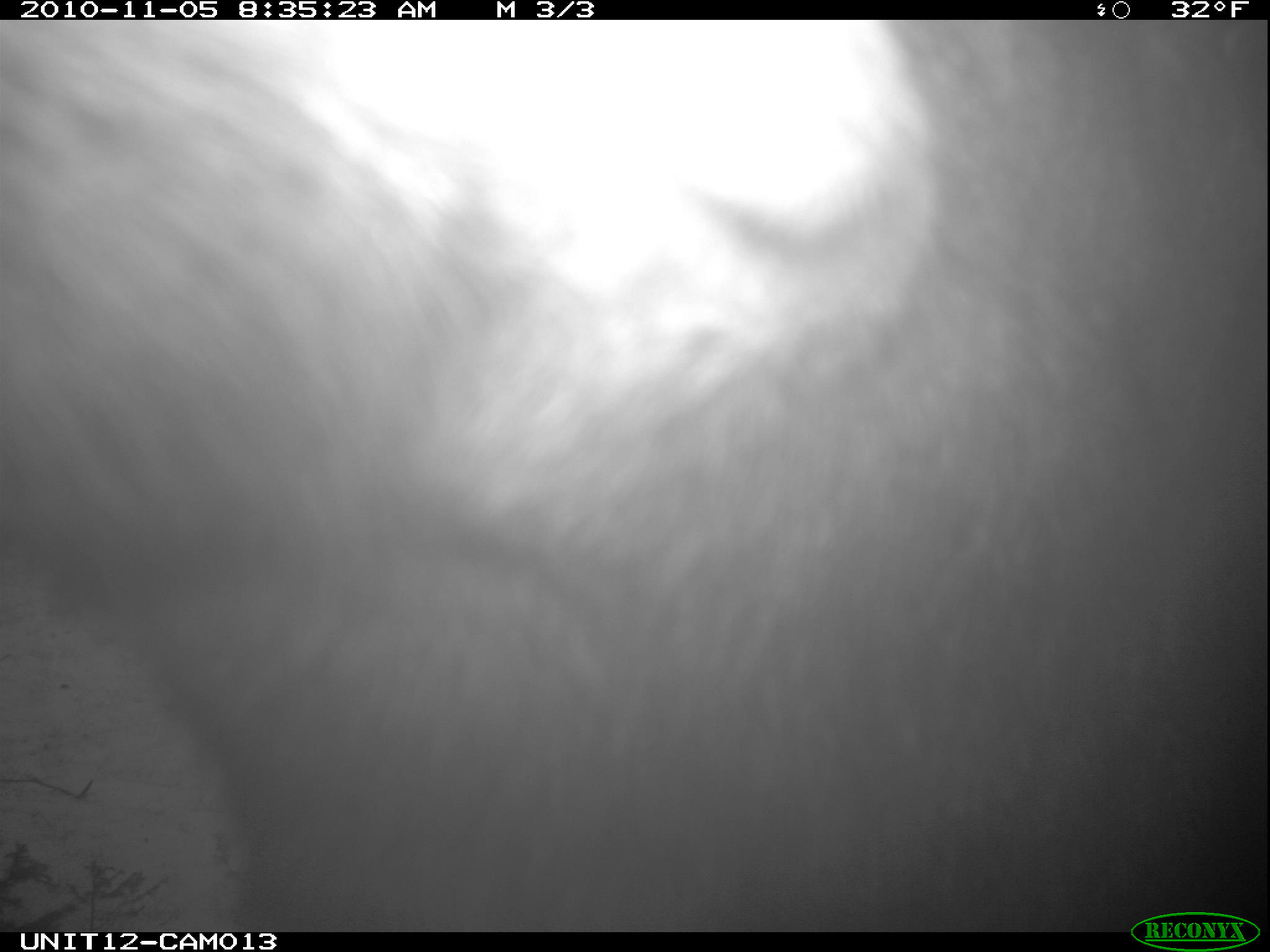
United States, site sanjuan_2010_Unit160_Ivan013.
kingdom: Animalia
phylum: Chordata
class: Mammalia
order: Artiodactyla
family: Cervidae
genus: Alces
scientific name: Alces alces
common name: moose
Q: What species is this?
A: Alces alces (moose).